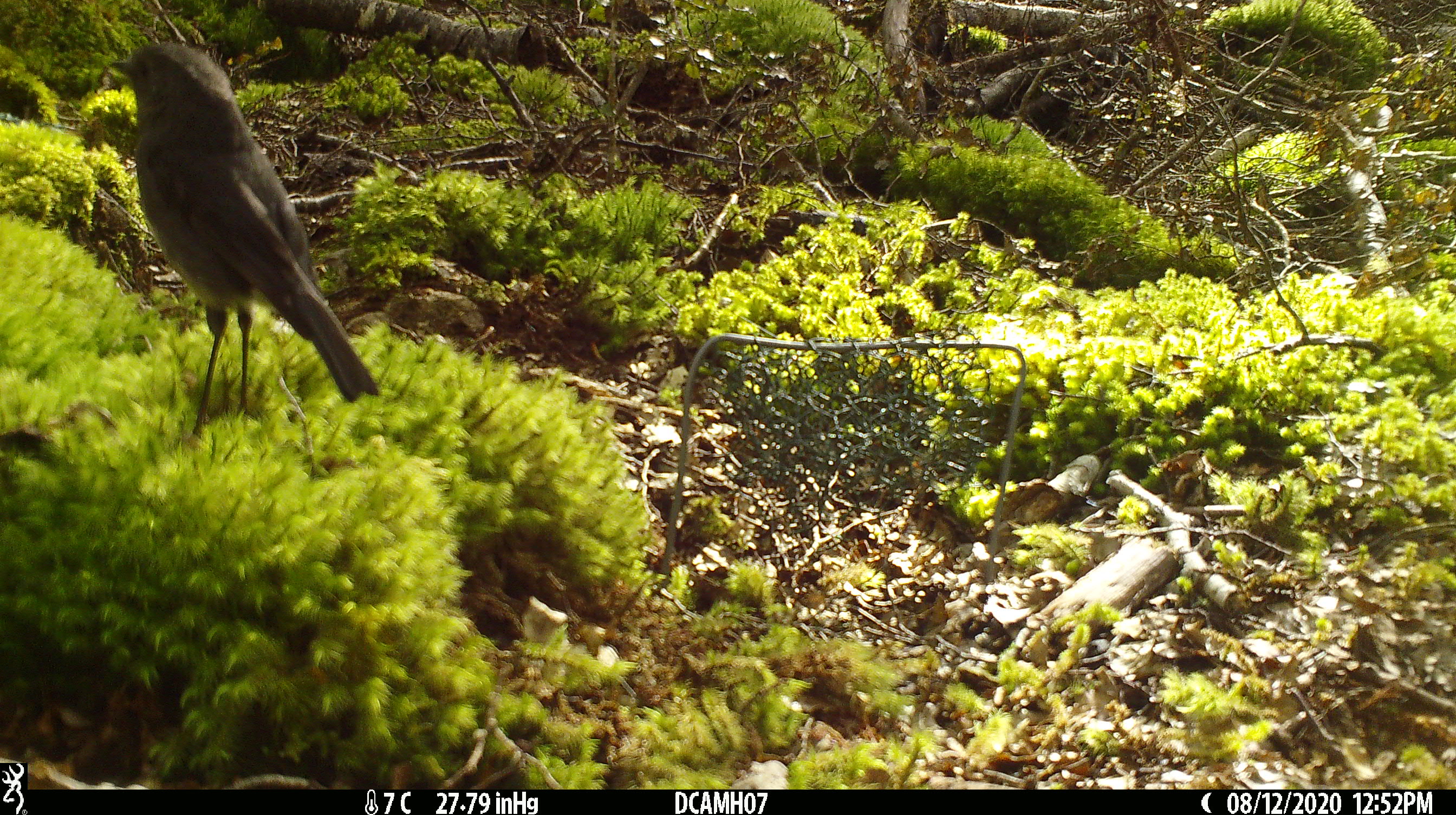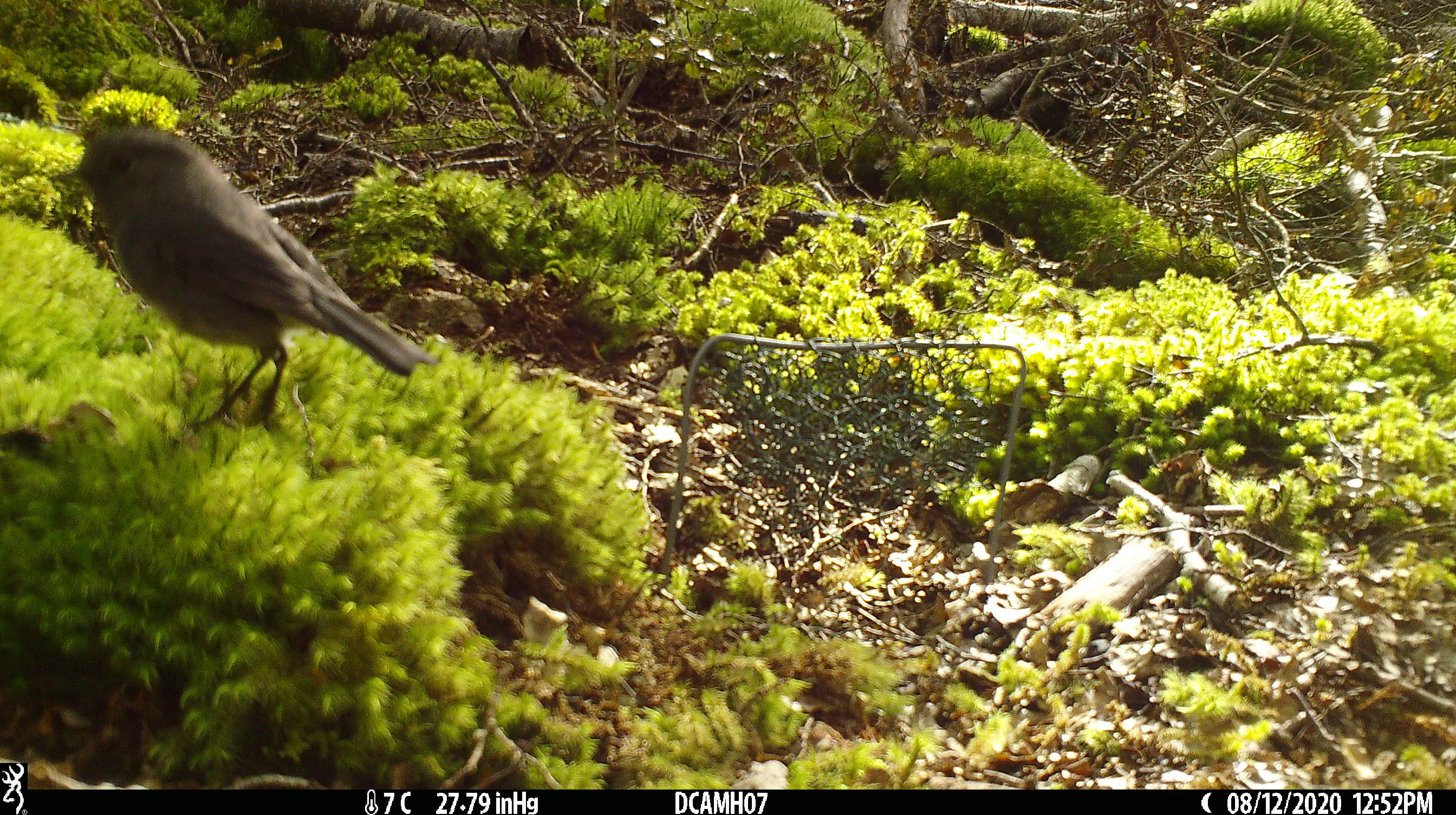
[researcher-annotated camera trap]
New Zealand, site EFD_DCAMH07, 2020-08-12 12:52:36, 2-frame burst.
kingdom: Animalia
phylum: Chordata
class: Aves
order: Passeriformes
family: Petroicidae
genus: Petroica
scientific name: Petroica australis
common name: new zealand robin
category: robin